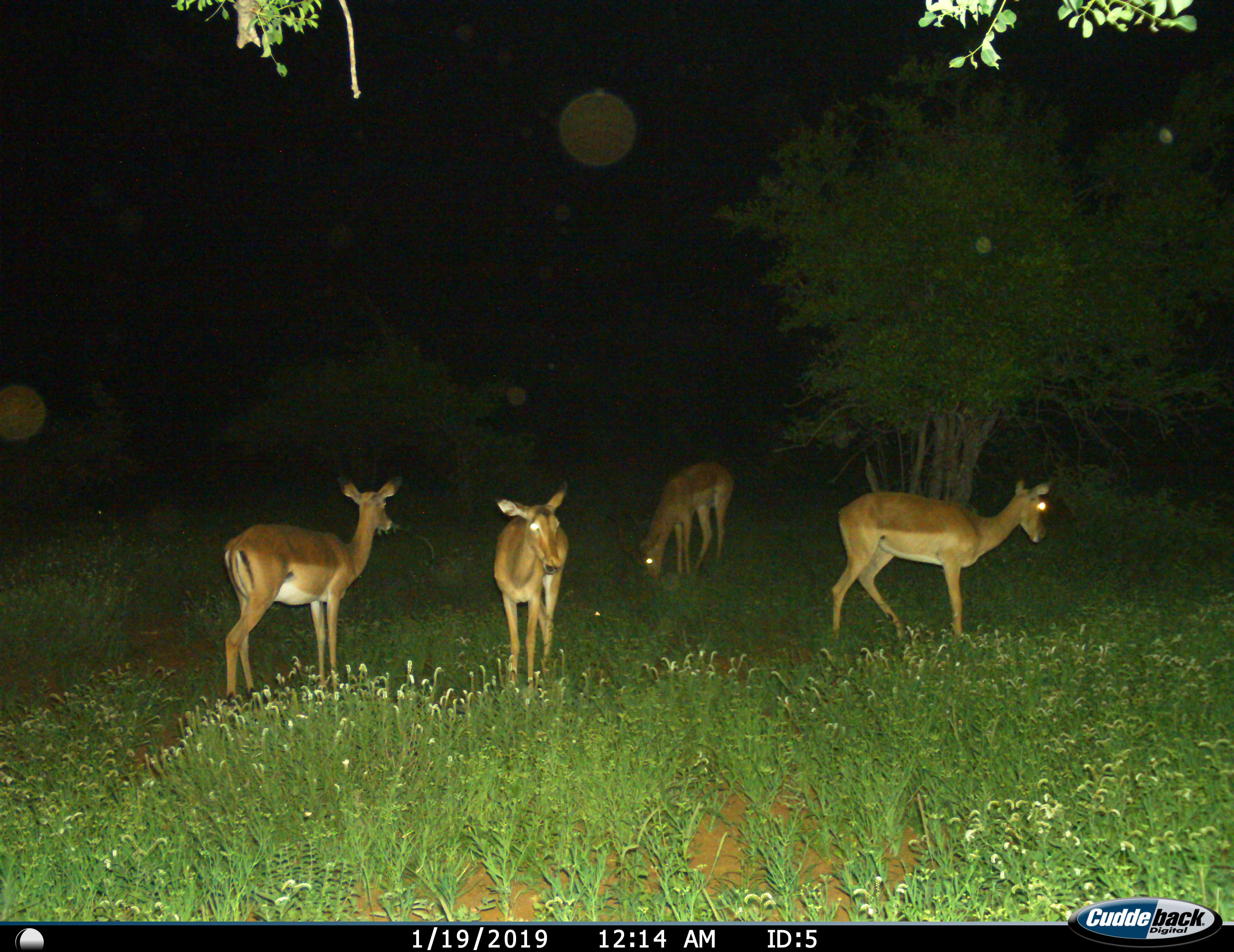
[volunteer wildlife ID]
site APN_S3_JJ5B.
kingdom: Animalia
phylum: Chordata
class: Mammalia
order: Artiodactyla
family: Bovidae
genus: Aepyceros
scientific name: Aepyceros melampus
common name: impala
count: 4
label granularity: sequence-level